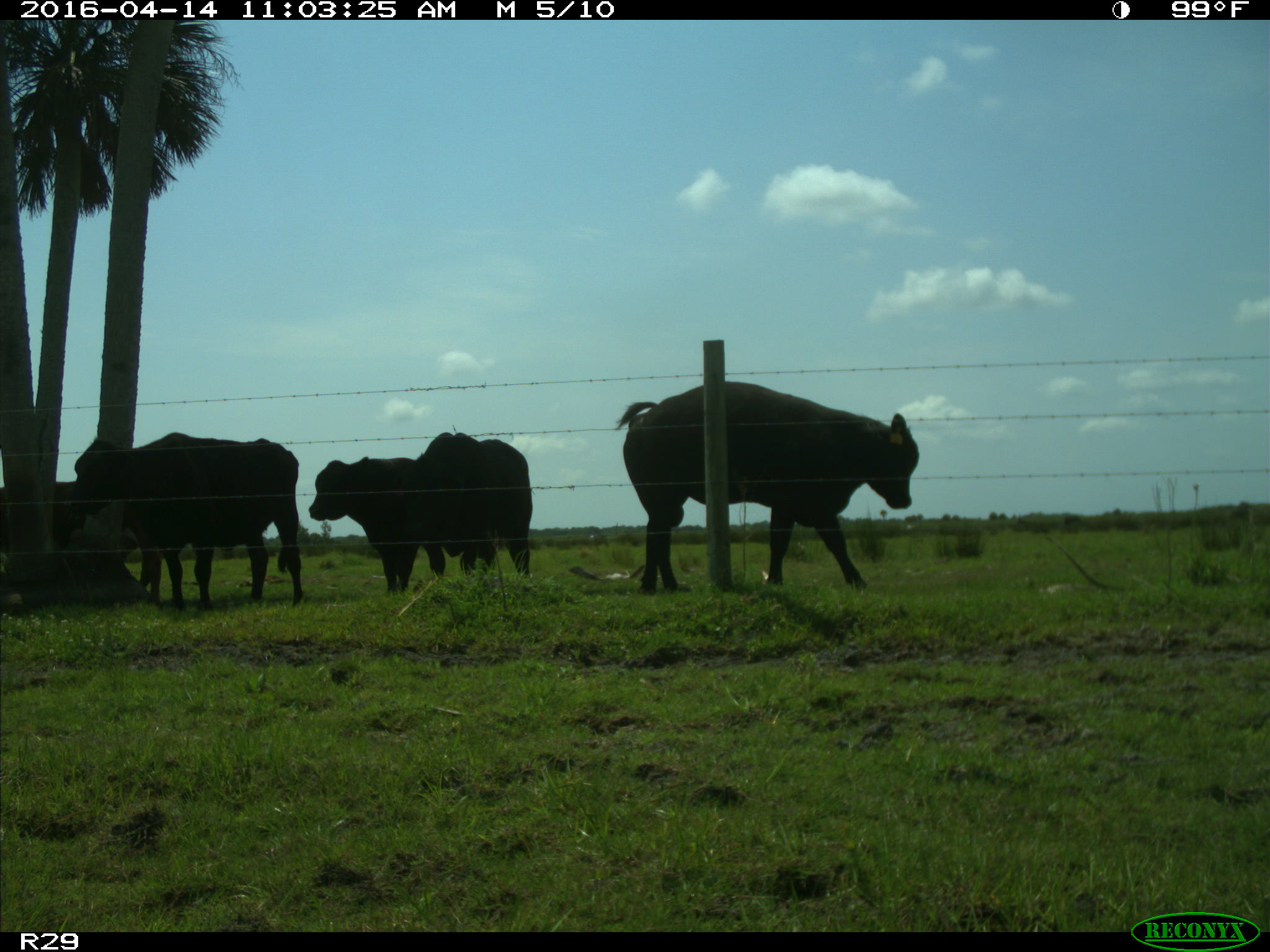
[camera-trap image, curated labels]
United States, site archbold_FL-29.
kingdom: Animalia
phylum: Chordata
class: Mammalia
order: Artiodactyla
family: Bovidae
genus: Bos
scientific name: Bos taurus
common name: domestic cow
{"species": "Bos taurus (domestic cow)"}